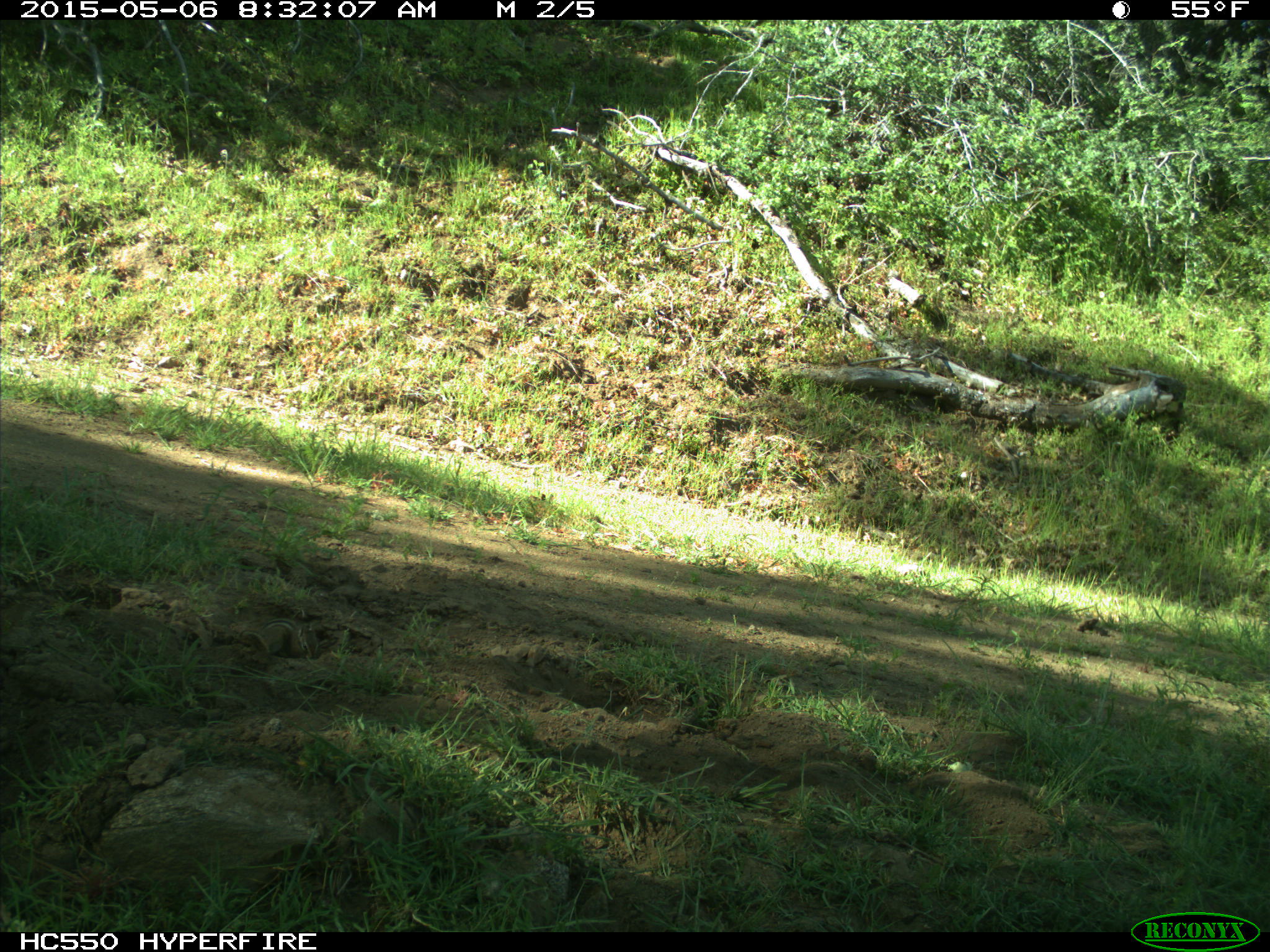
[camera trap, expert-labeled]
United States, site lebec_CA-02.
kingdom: Animalia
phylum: Chordata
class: Mammalia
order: Rodentia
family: Sciuridae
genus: Tamias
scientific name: Tamias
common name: chipmunk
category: unidentified chipmunk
Unidentified chipmunk (chipmunk) (Tamias).